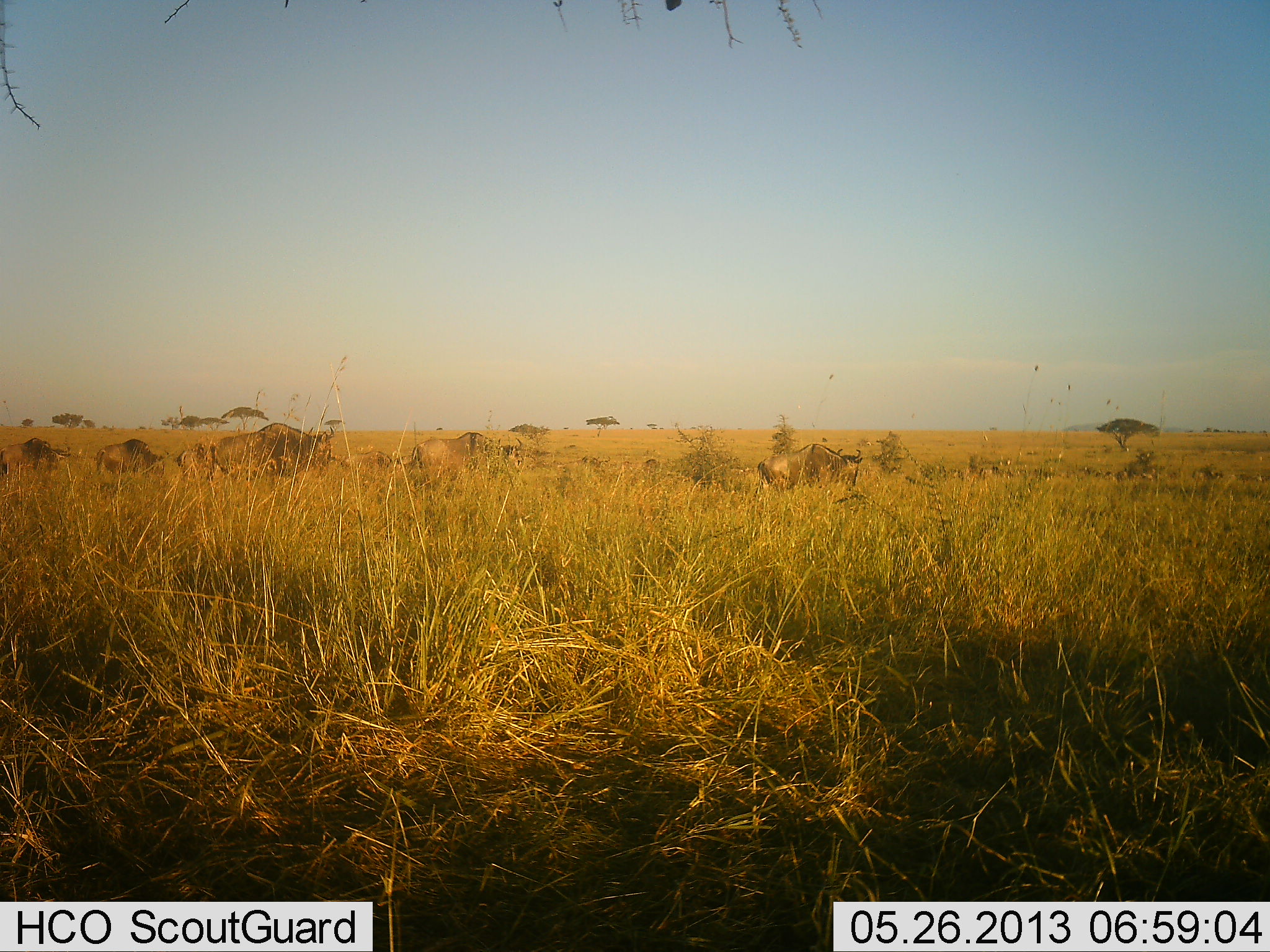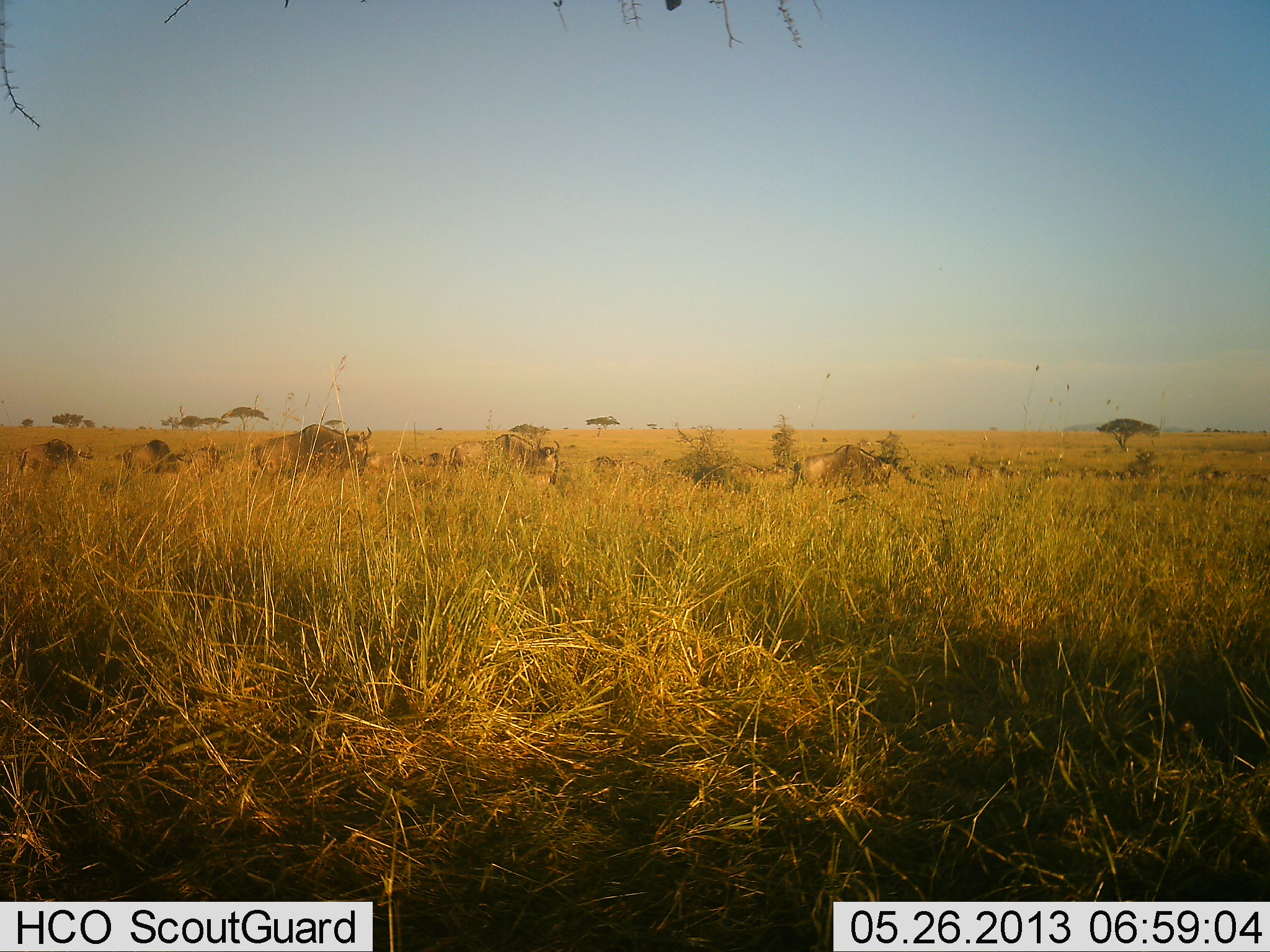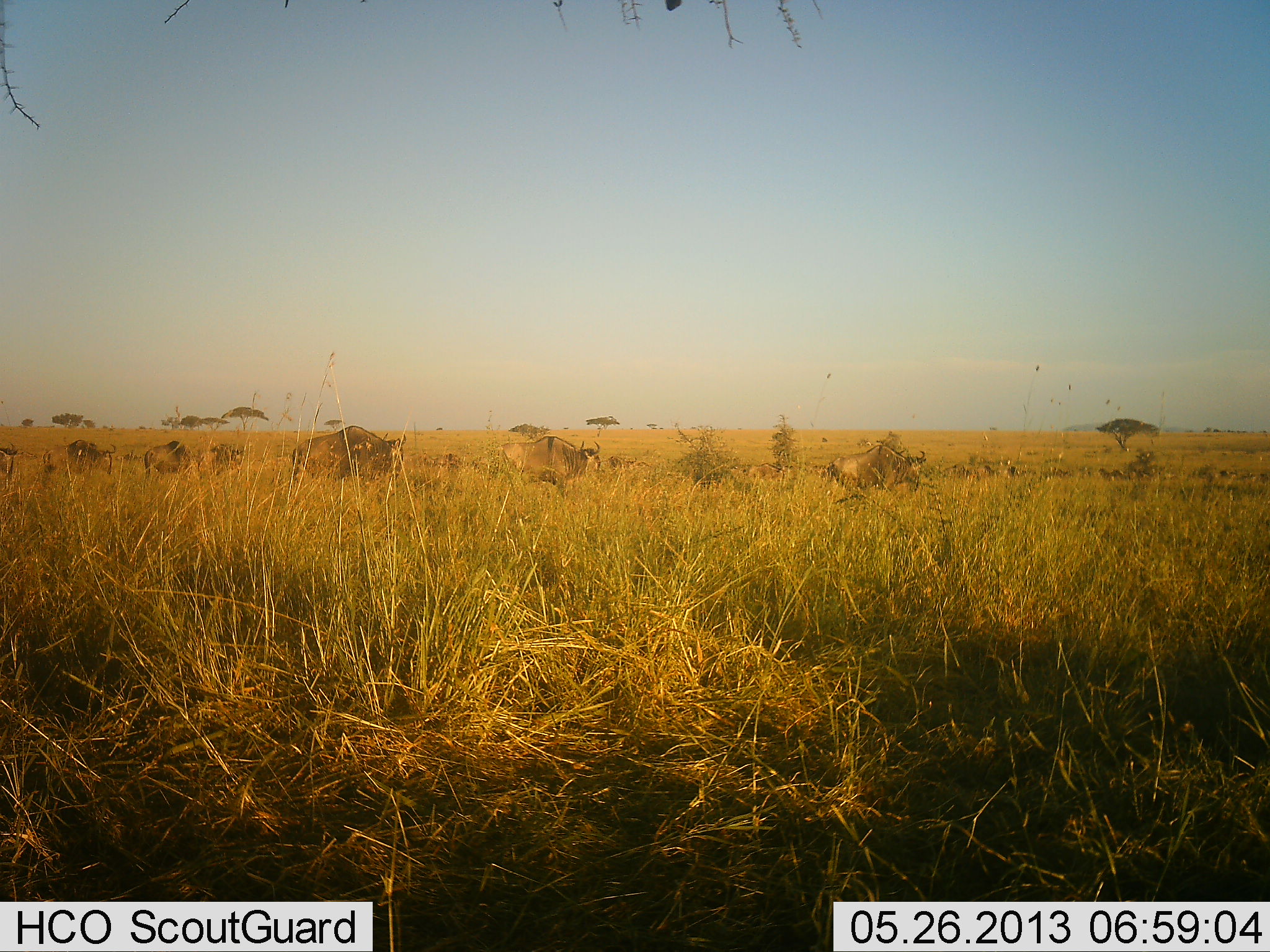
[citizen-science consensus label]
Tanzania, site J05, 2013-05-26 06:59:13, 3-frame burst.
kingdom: Animalia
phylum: Chordata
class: Mammalia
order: Artiodactyla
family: Bovidae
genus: Connochaetes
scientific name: Connochaetes taurinus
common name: blue wildebeest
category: wildebeest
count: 11-50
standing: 5%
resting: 0%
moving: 100%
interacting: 0%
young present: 5%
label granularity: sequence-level